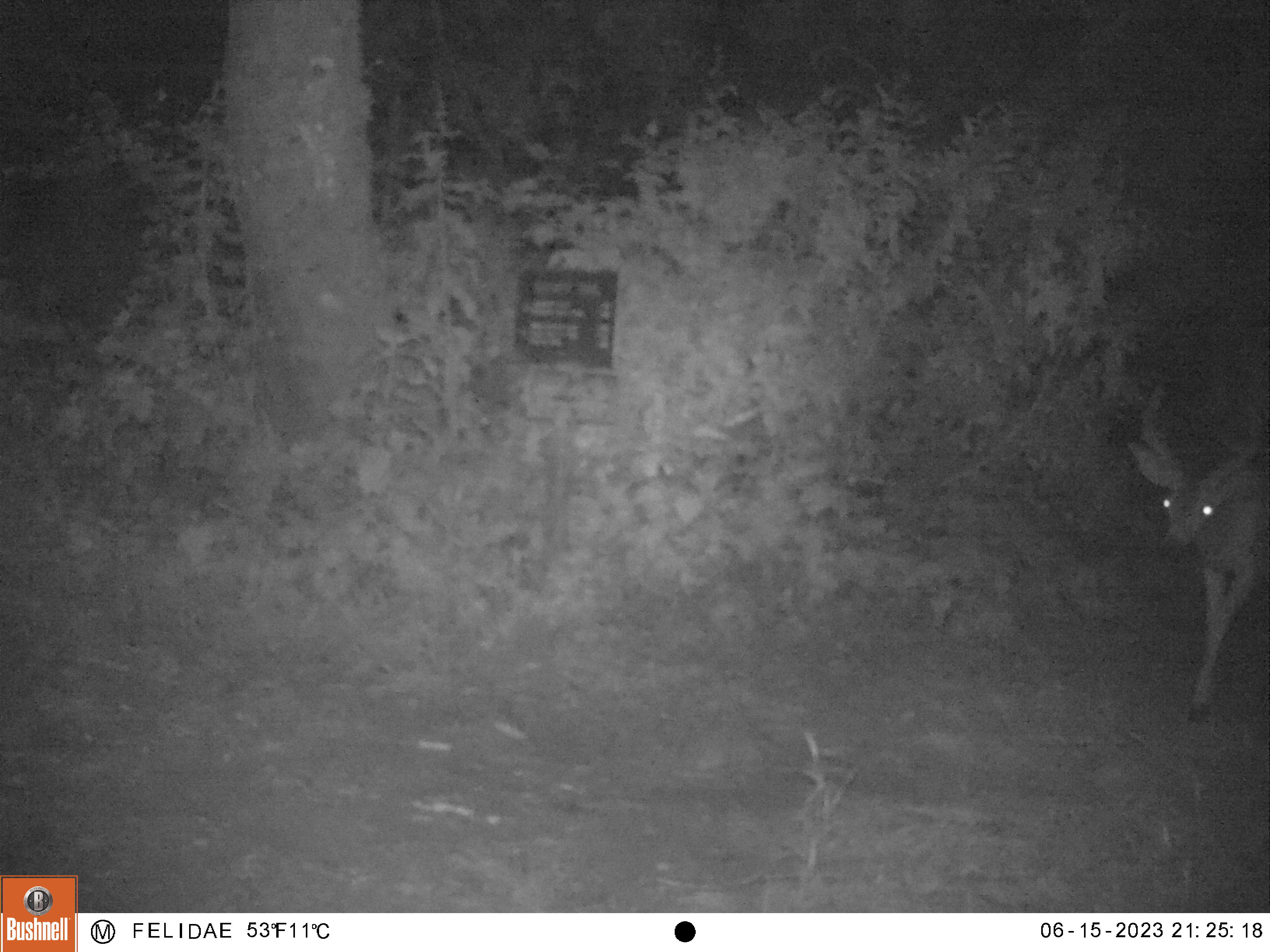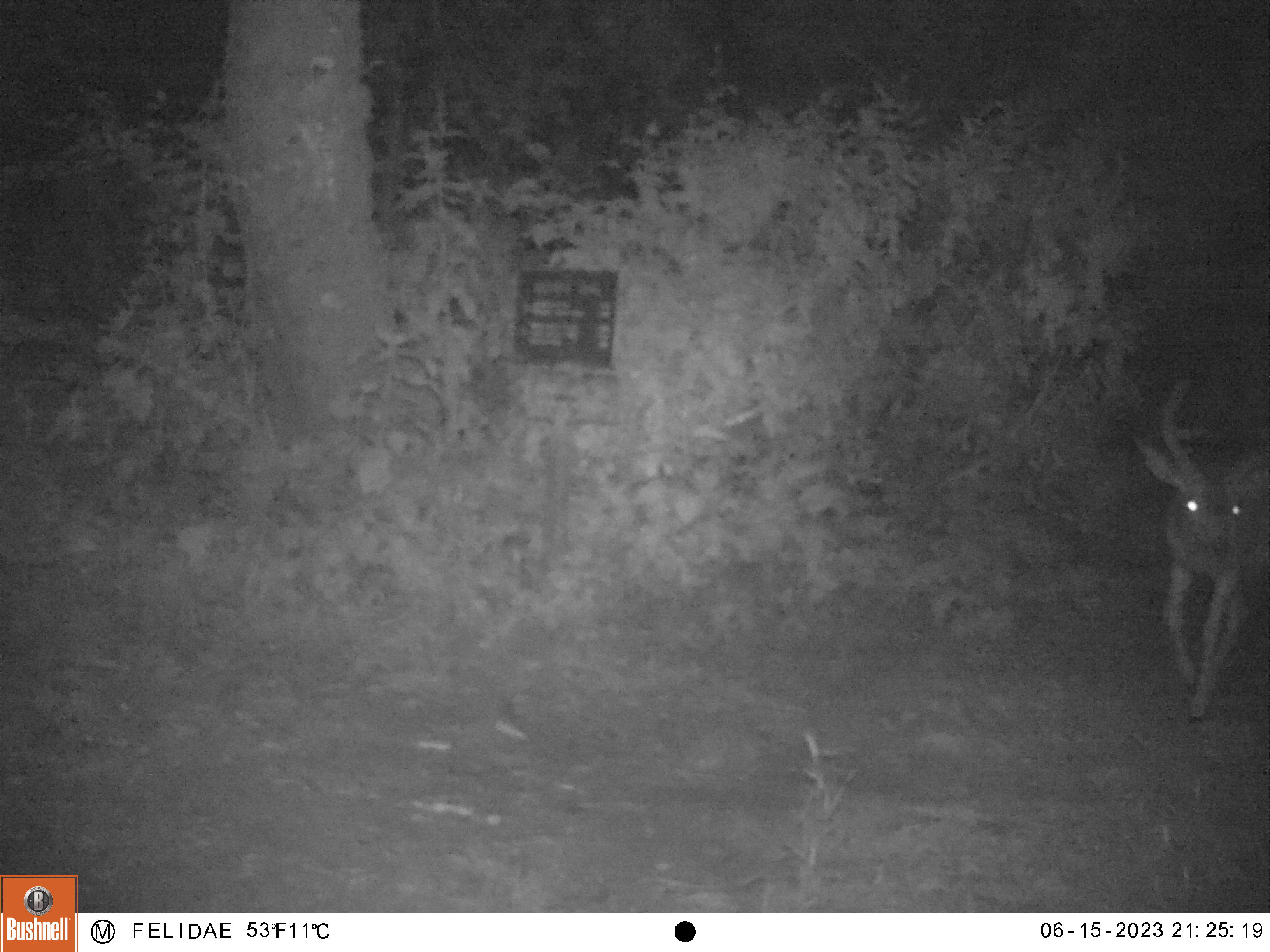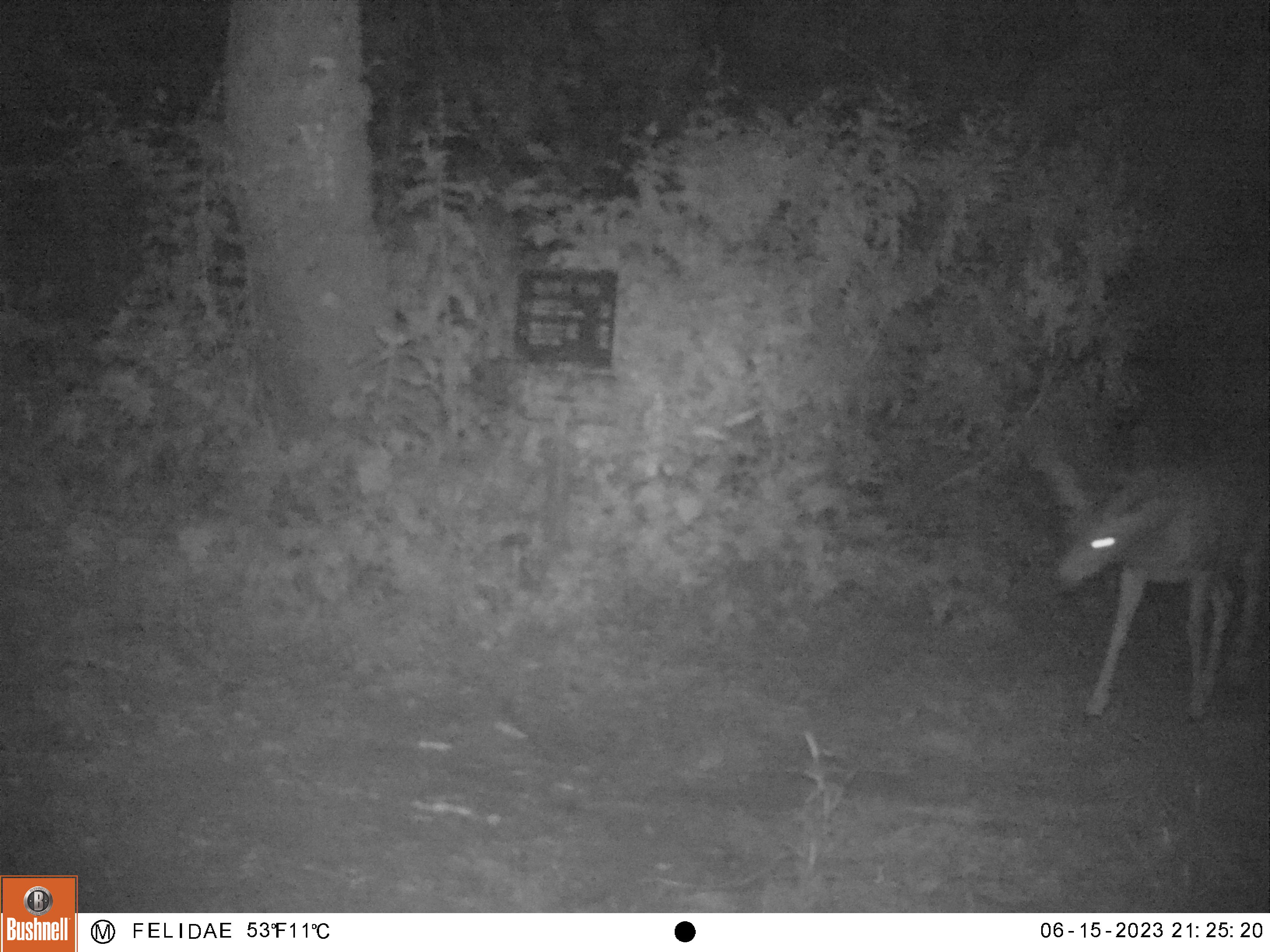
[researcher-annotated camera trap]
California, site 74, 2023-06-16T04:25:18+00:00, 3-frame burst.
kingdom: Animalia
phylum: Chordata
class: Mammalia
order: Artiodactyla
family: Cervidae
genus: Odocoileus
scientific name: Odocoileus hemionus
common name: mule deer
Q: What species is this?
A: Mule deer (Odocoileus hemionus).